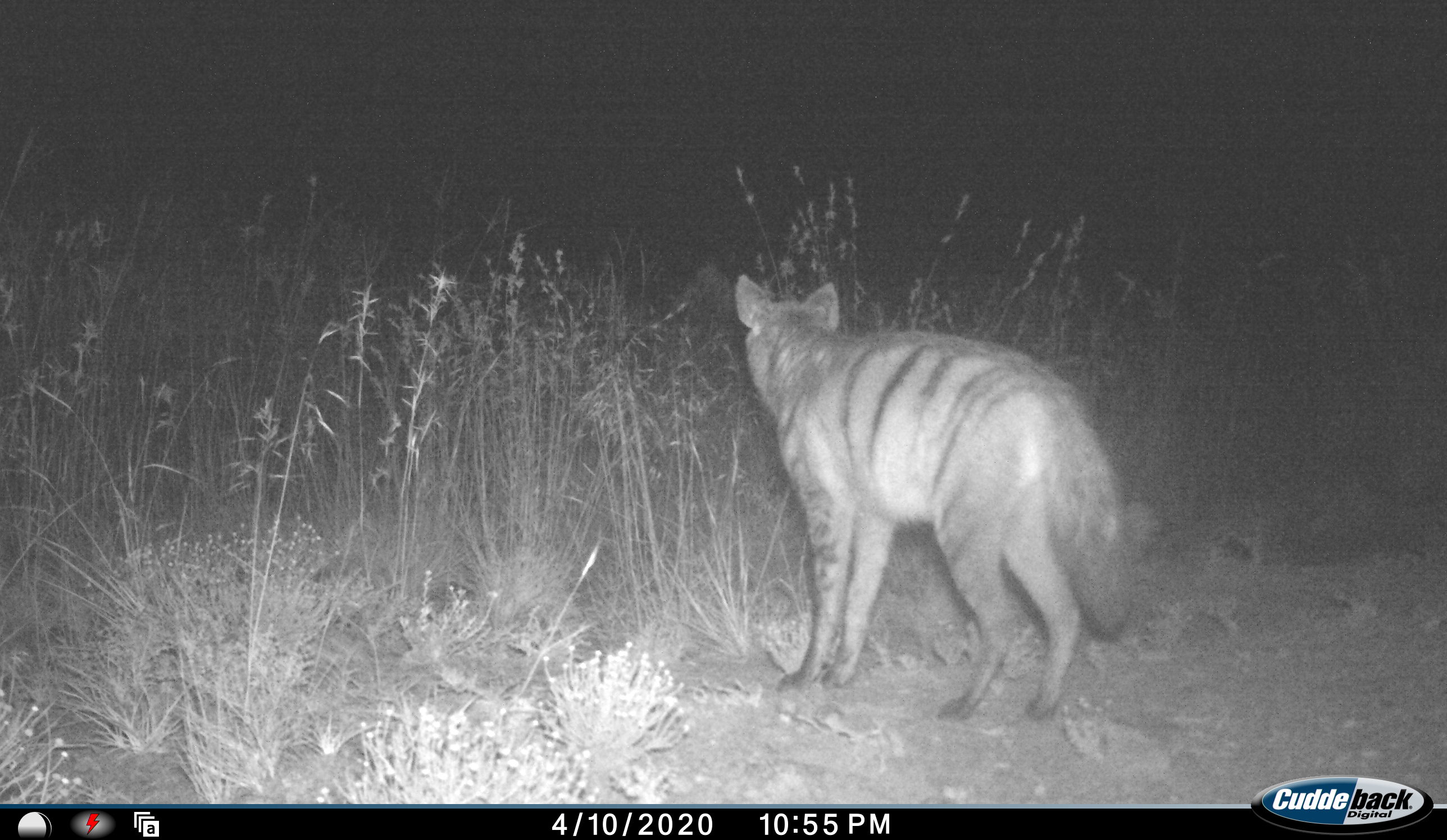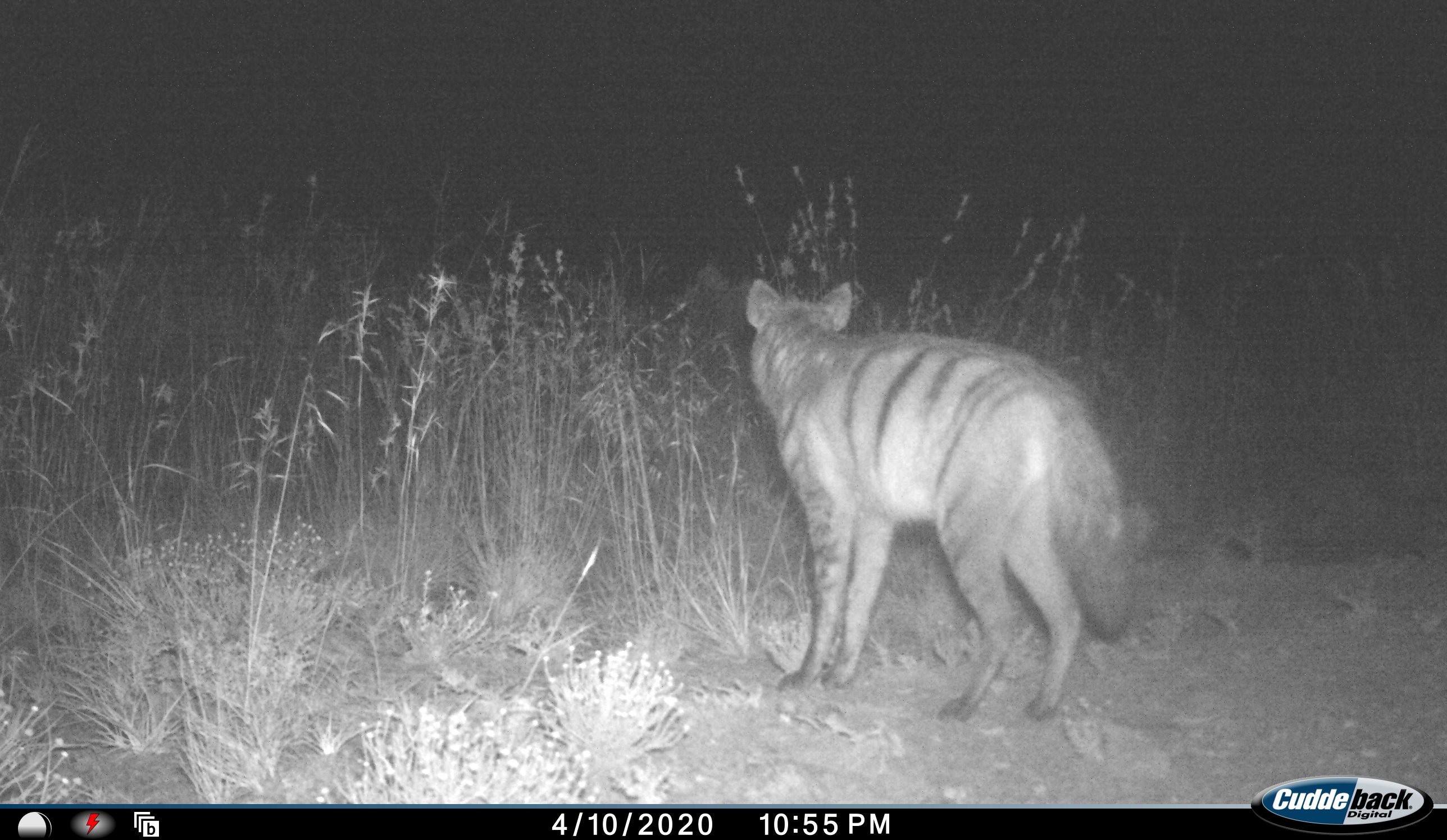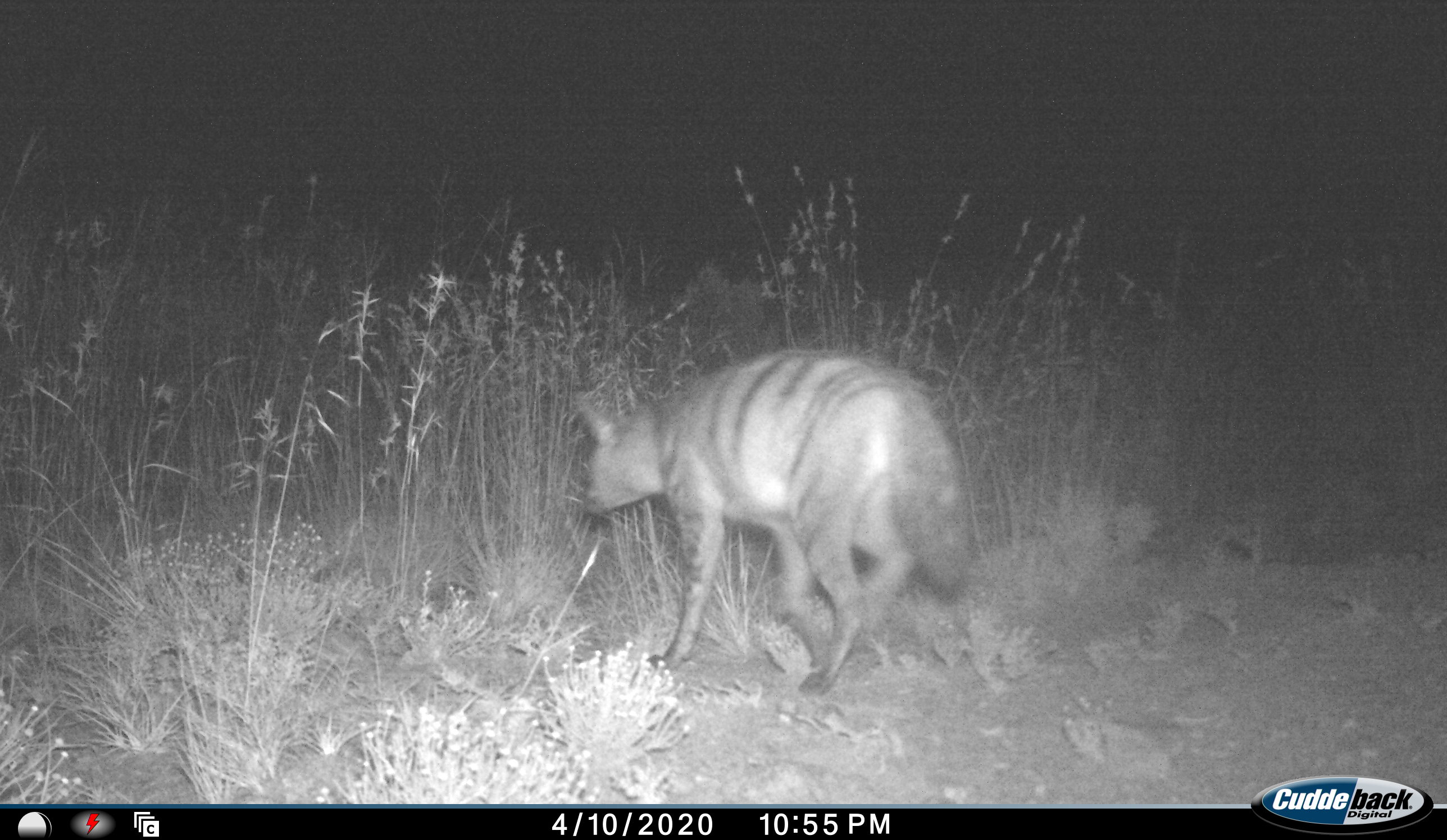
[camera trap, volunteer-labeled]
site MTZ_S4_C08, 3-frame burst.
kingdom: Animalia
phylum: Chordata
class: Mammalia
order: Carnivora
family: Hyaenidae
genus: Proteles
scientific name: Proteles cristatus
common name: aardwolf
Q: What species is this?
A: Aardwolf (Proteles cristatus).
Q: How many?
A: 1.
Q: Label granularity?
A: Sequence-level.